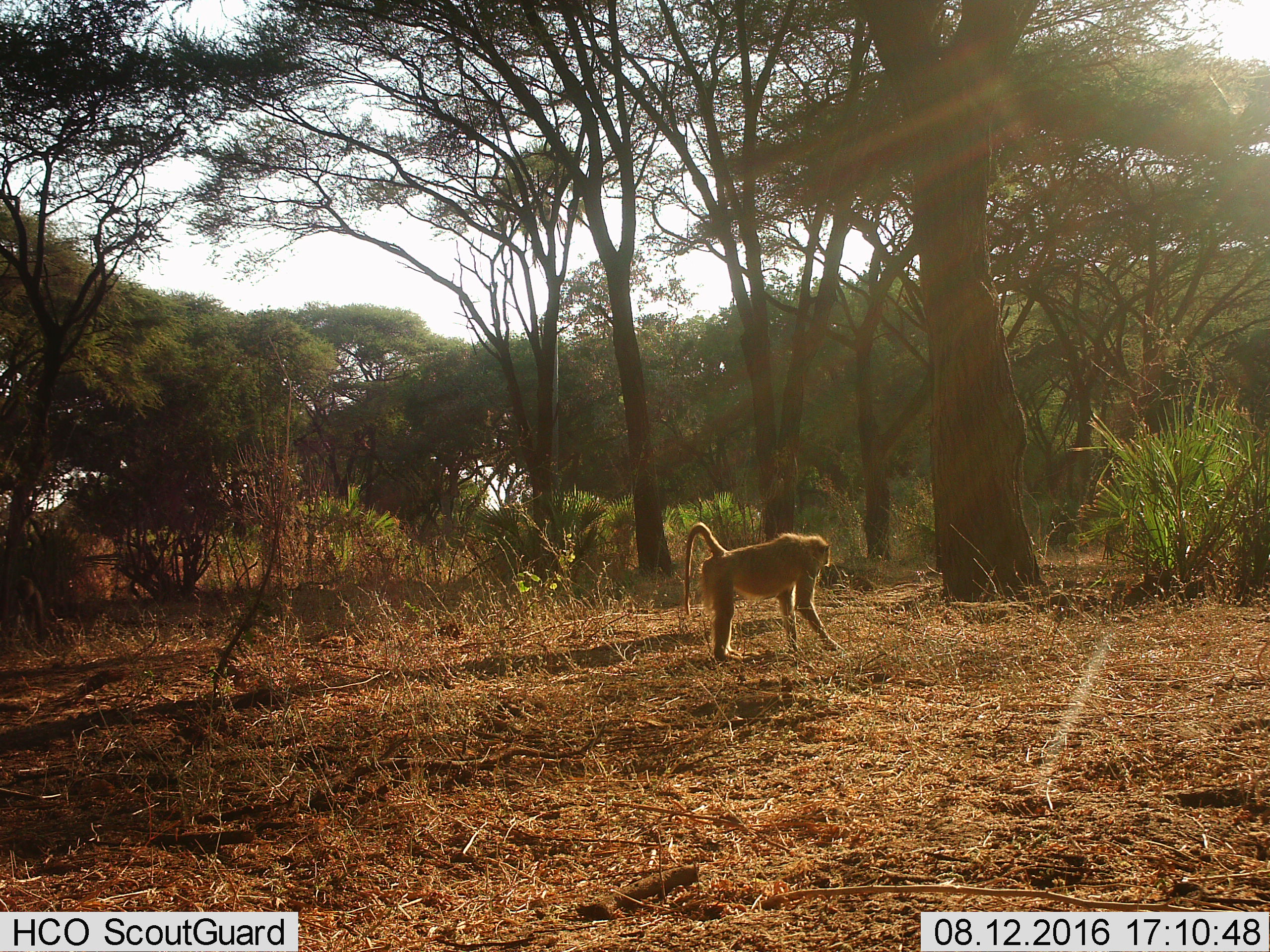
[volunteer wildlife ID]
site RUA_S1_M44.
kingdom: Animalia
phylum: Chordata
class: Mammalia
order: Primates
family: Cercopithecidae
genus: Papio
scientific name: Papio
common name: baboon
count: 1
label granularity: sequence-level